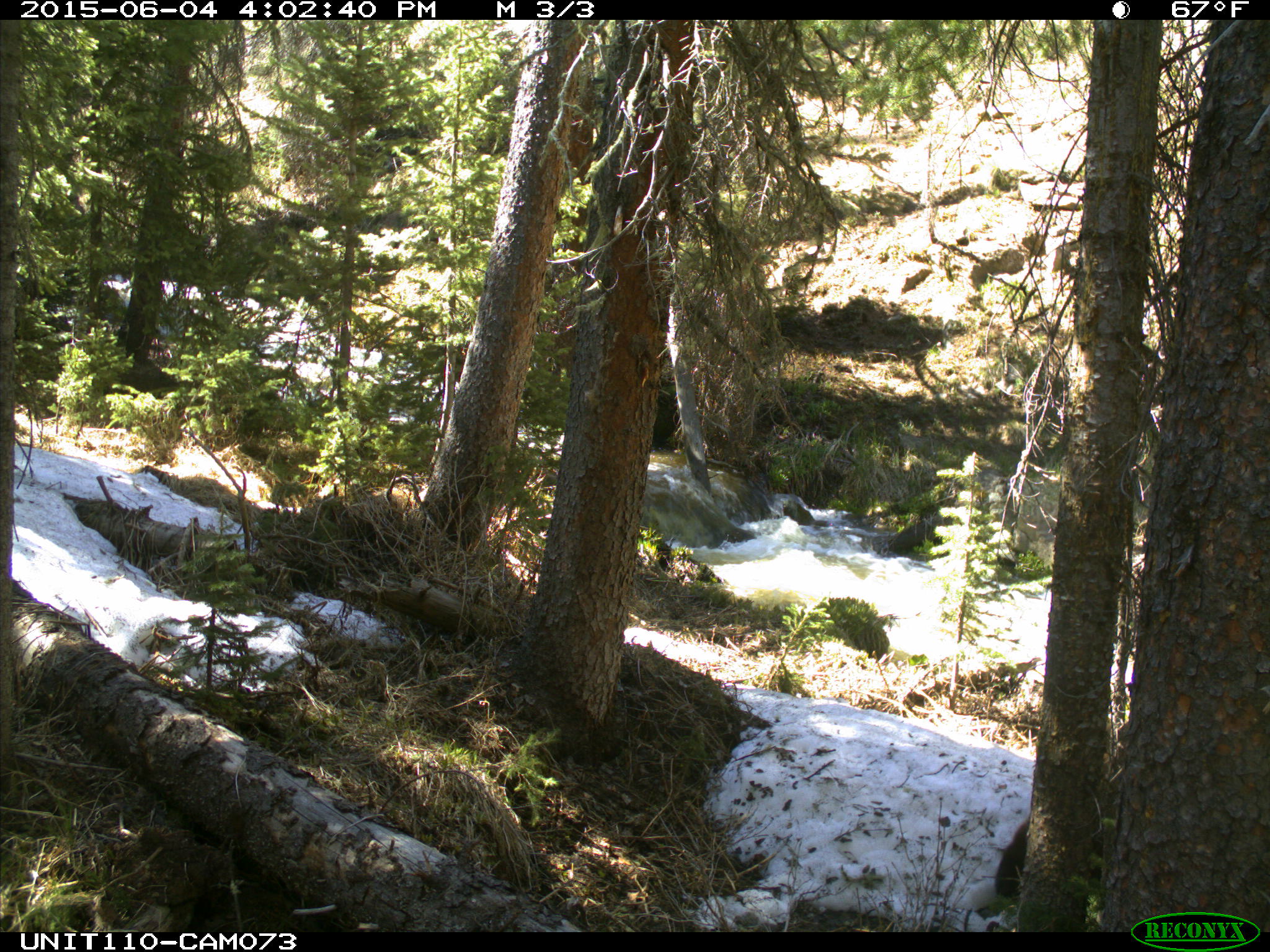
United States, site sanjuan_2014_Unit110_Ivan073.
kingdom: Animalia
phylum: Chordata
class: Mammalia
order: Carnivora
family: Ursidae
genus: Ursus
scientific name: Ursus americanus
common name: american black bear